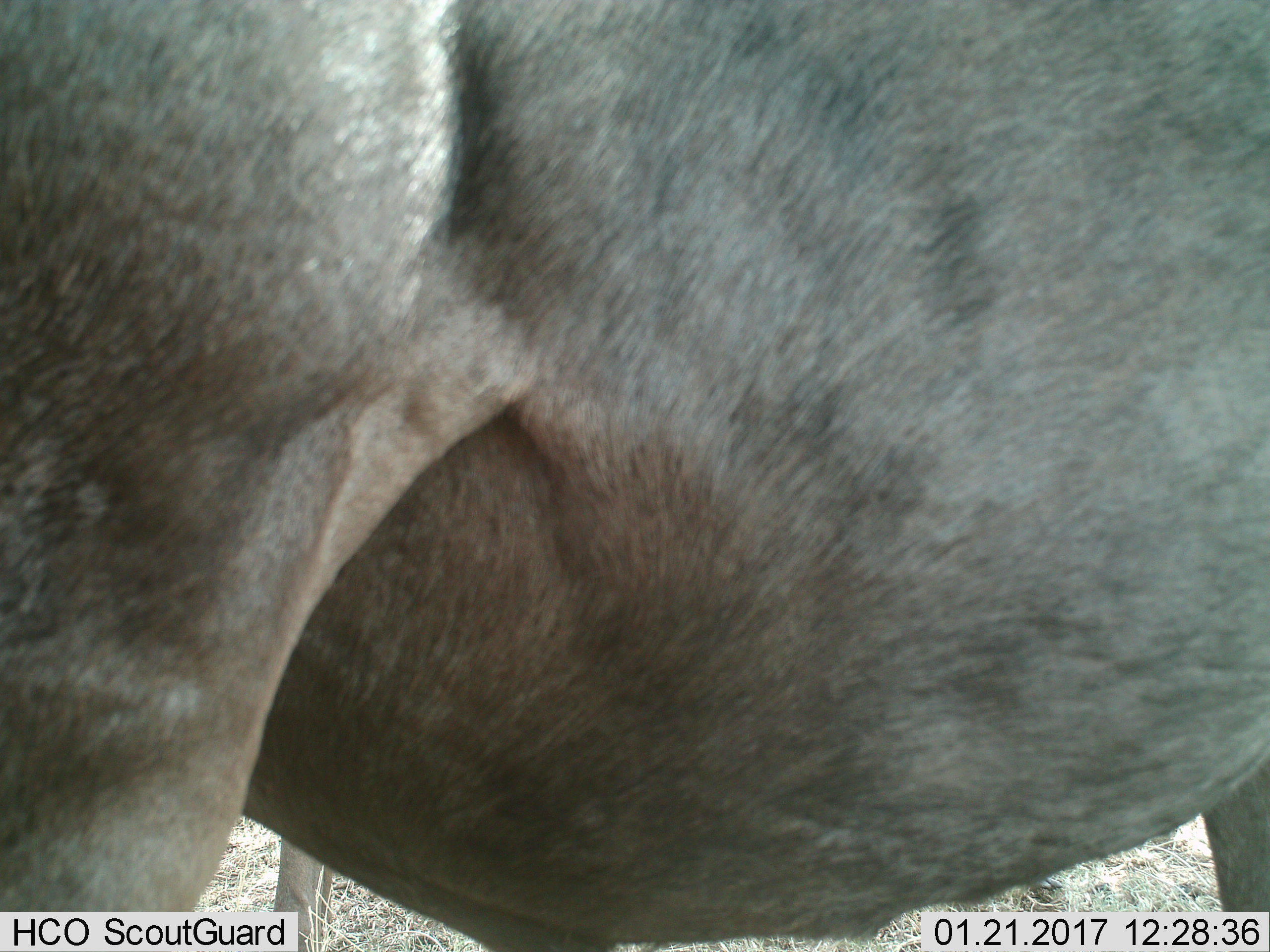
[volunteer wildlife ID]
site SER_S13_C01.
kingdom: Animalia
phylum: Chordata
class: Mammalia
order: Artiodactyla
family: Bovidae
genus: Connochaetes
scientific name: Connochaetes taurinus taurinus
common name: blue wildebeest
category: wildebeestblue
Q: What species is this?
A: Wildebeestblue (blue wildebeest) (Connochaetes taurinus taurinus).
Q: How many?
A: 1.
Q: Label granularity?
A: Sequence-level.